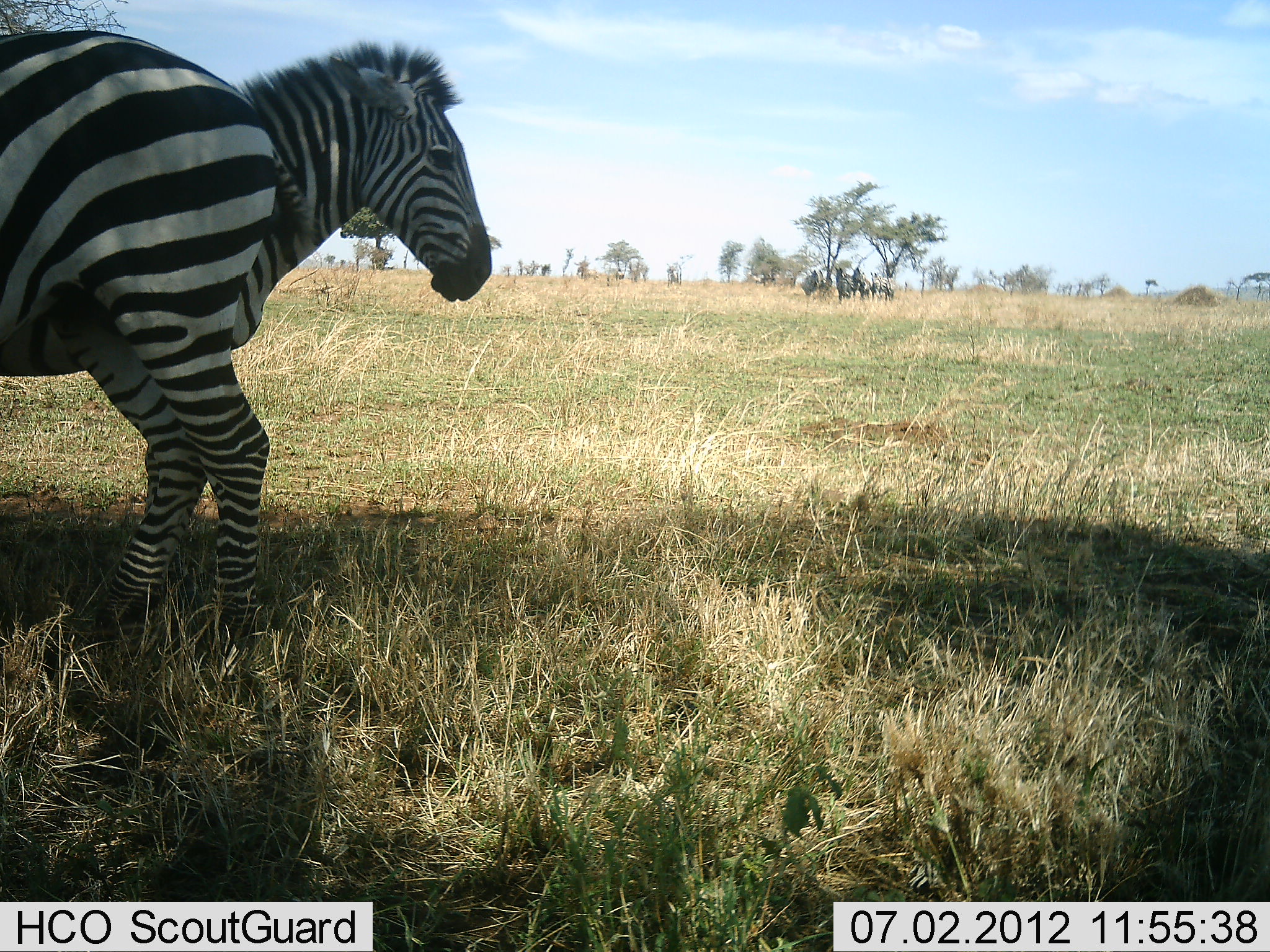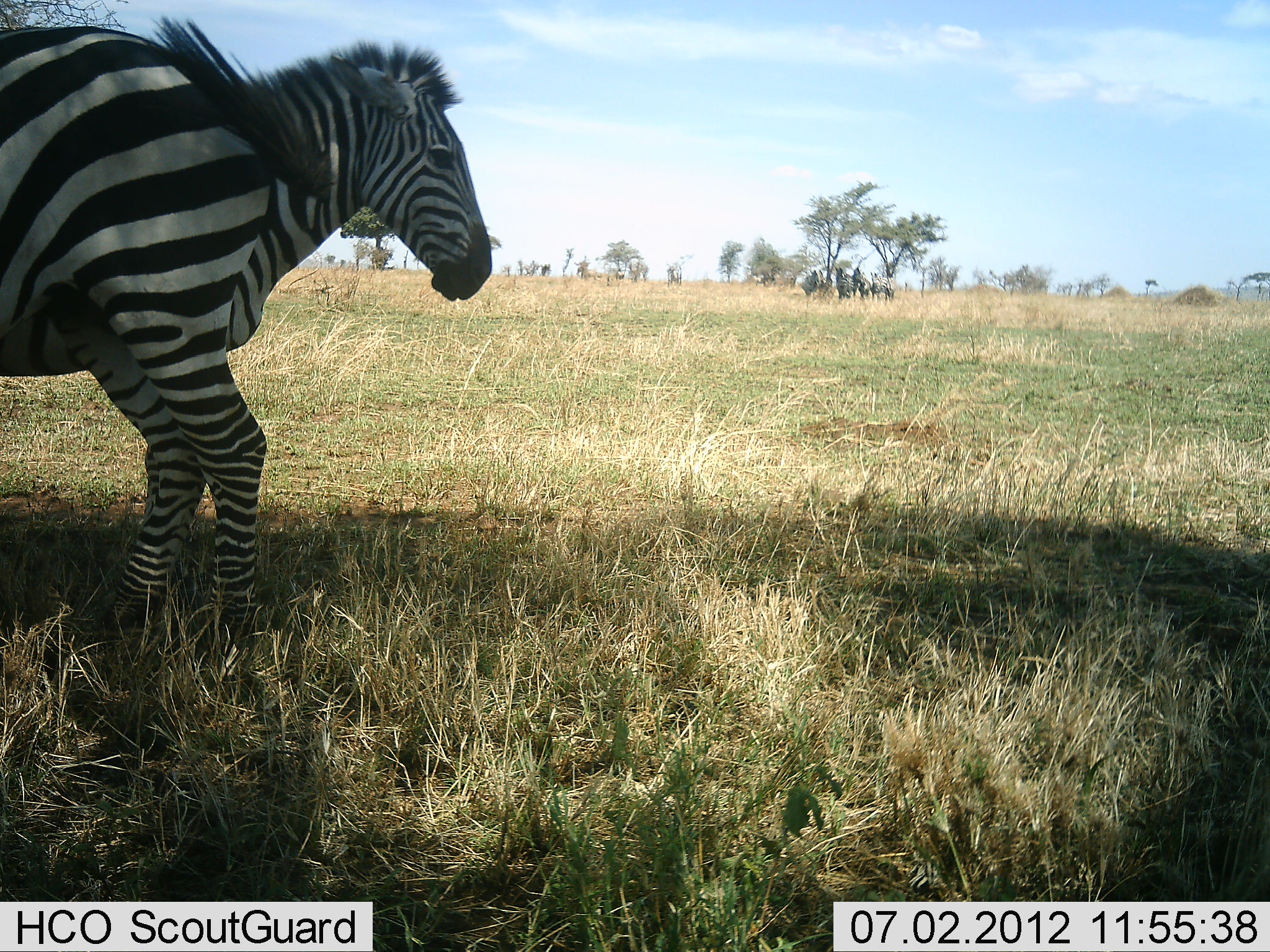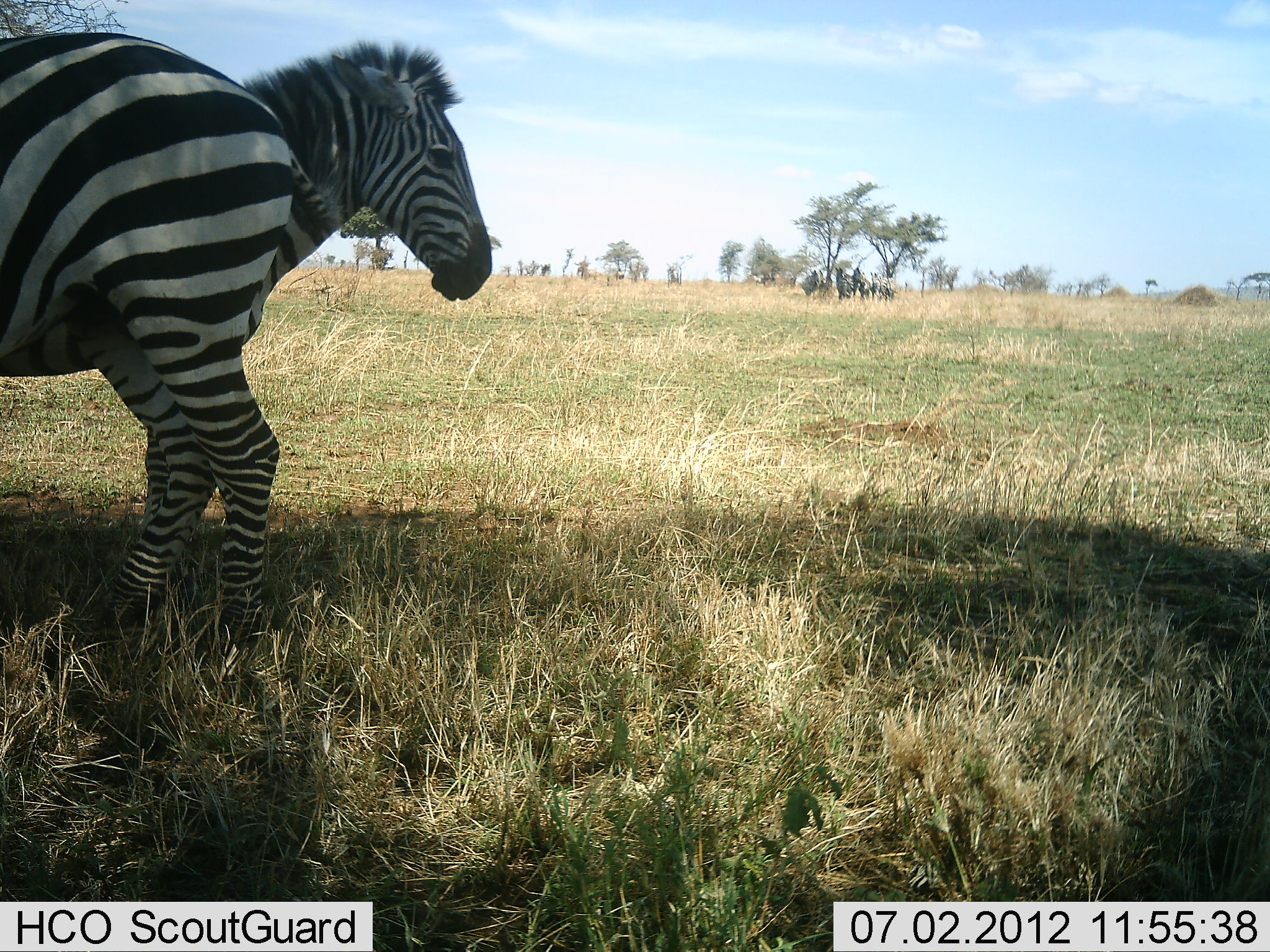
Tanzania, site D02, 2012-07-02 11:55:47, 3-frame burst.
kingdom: Animalia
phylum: Chordata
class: Mammalia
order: Perissodactyla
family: Equidae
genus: Equus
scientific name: Equus quagga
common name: plains zebra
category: zebra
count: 4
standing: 90%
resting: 10%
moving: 0%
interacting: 10%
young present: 0%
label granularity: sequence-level